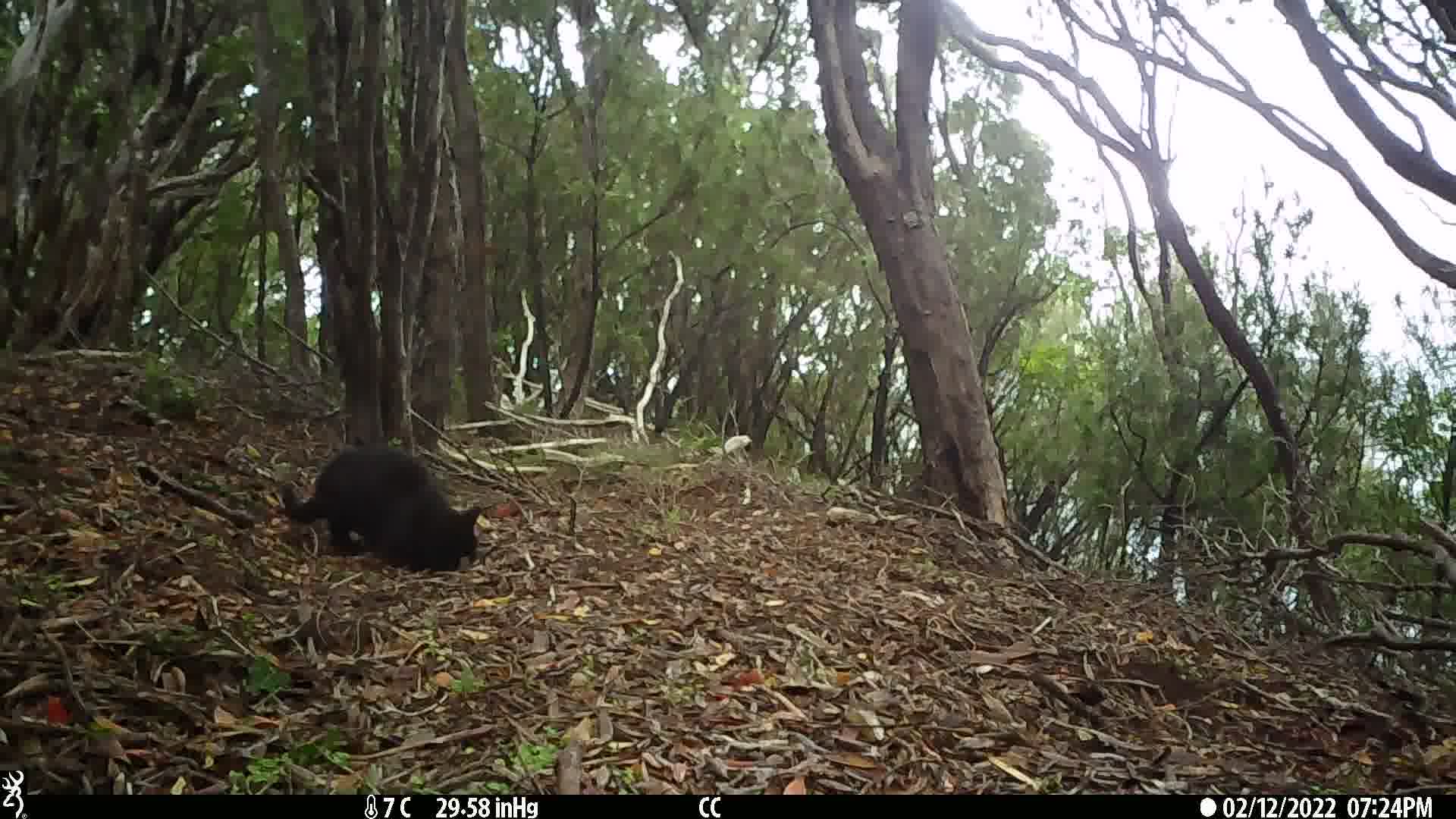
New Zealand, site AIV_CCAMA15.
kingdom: Animalia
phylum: Chordata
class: Mammalia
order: Carnivora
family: Felidae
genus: Felis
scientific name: Felis catus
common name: domestic cat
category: cat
Cat (domestic cat) (Felis catus).